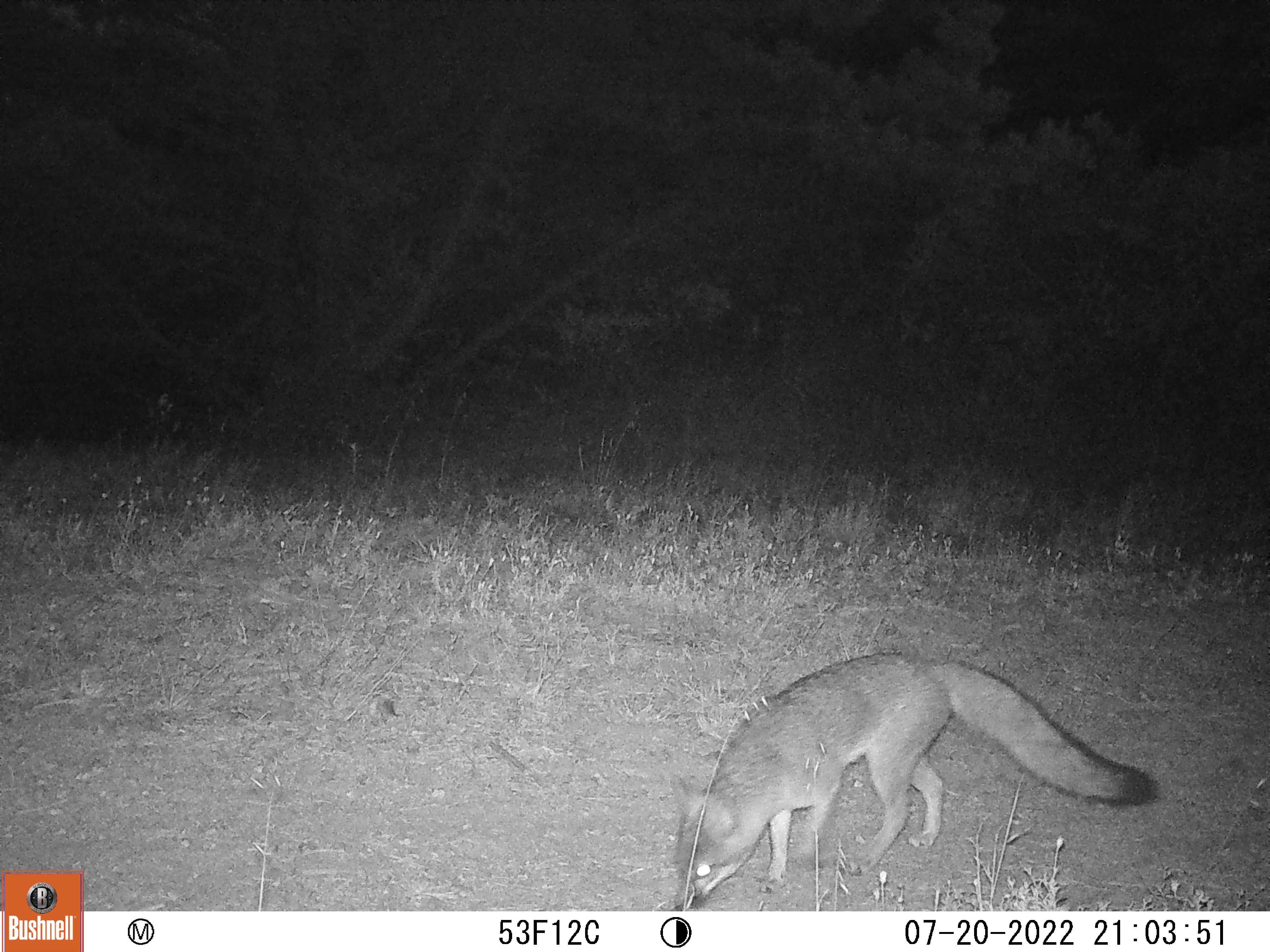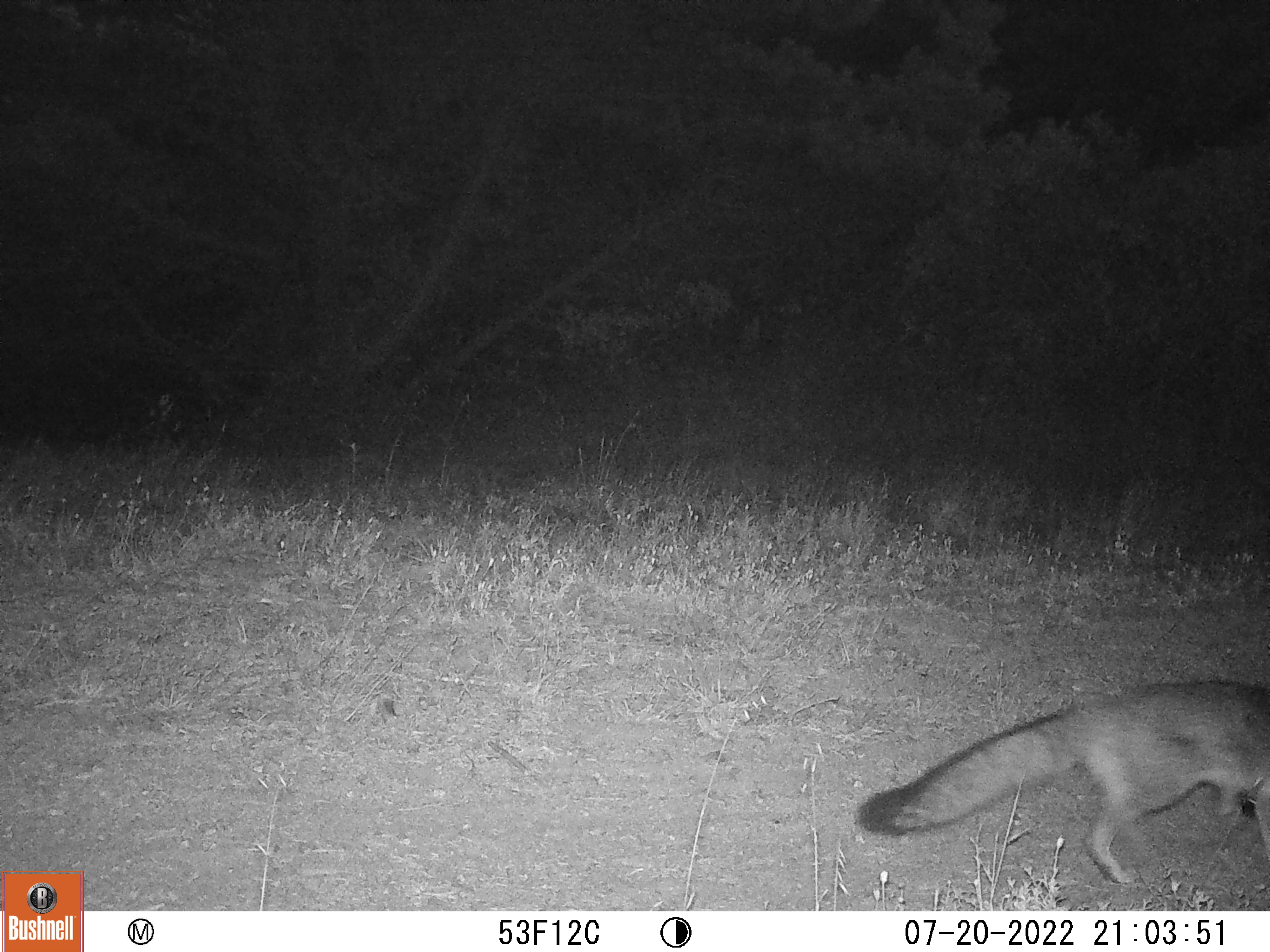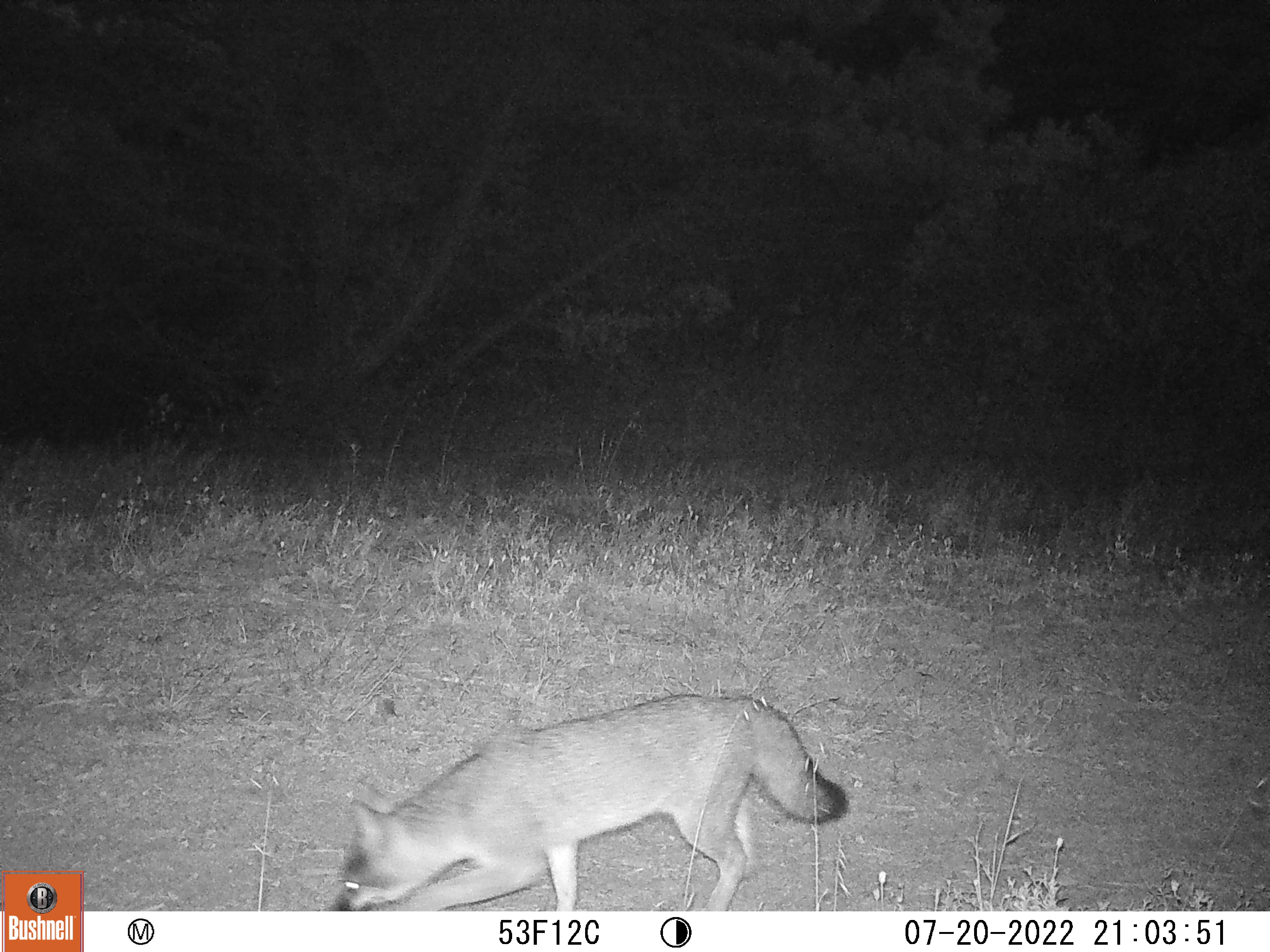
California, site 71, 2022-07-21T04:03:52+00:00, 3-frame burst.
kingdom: Animalia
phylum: Chordata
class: Mammalia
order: Carnivora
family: Canidae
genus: Urocyon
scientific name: Urocyon cinereoargenteus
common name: gray fox